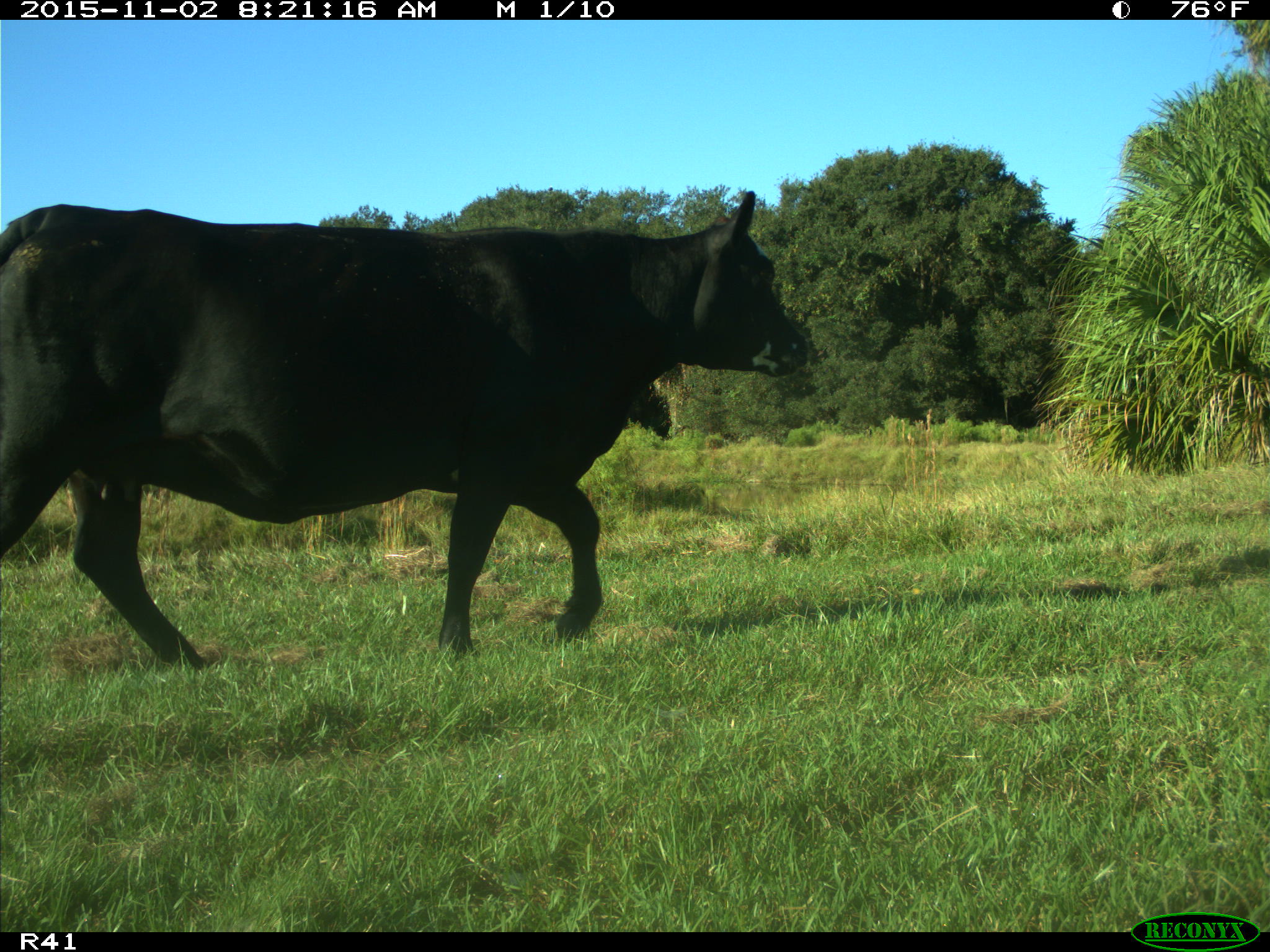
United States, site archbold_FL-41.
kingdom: Animalia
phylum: Chordata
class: Mammalia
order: Artiodactyla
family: Bovidae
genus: Bos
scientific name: Bos taurus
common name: domestic cow